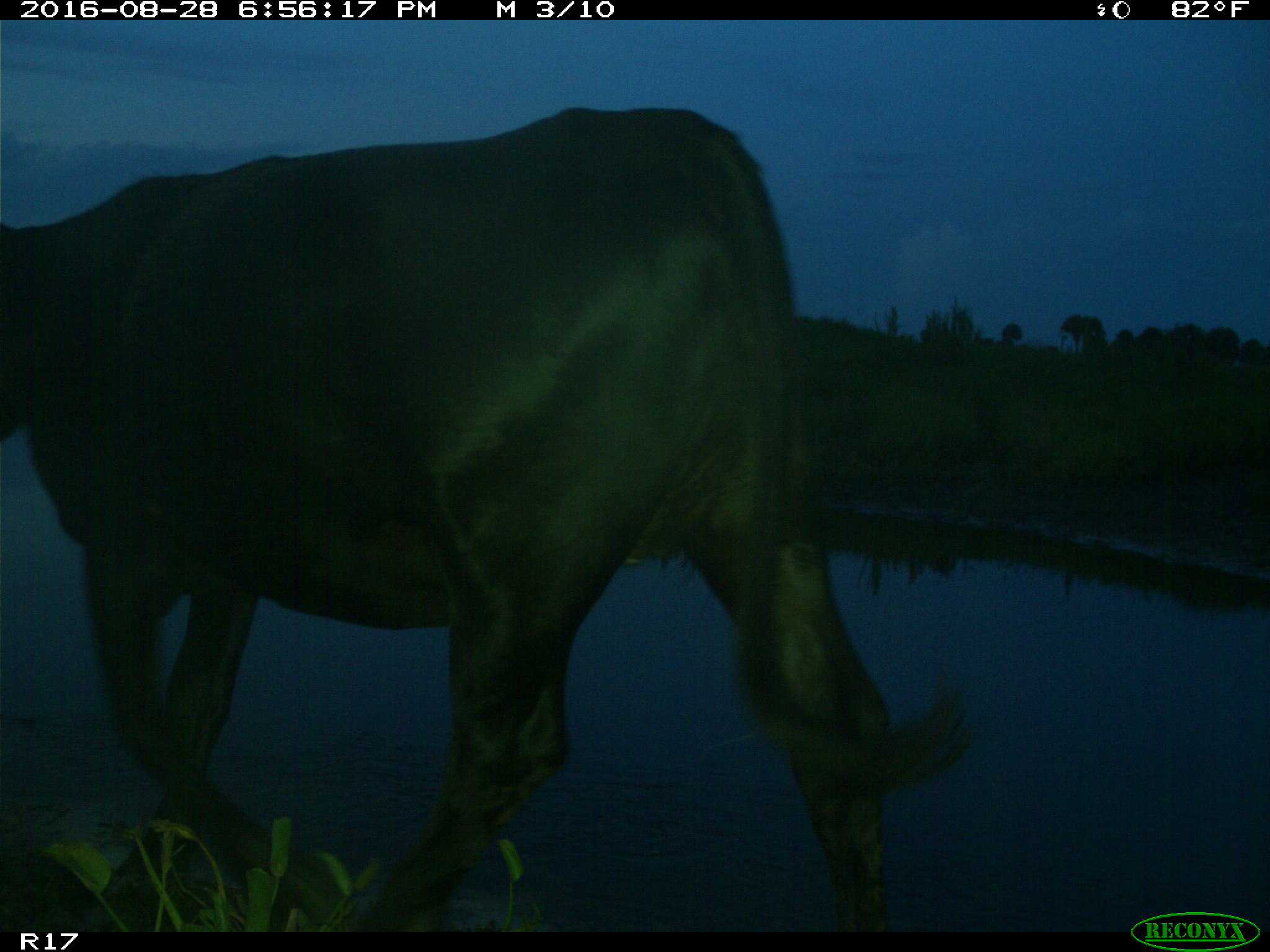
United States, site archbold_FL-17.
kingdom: Animalia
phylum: Chordata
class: Mammalia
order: Artiodactyla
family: Bovidae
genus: Bos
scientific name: Bos taurus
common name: domestic cow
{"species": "Bos taurus (domestic cow)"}